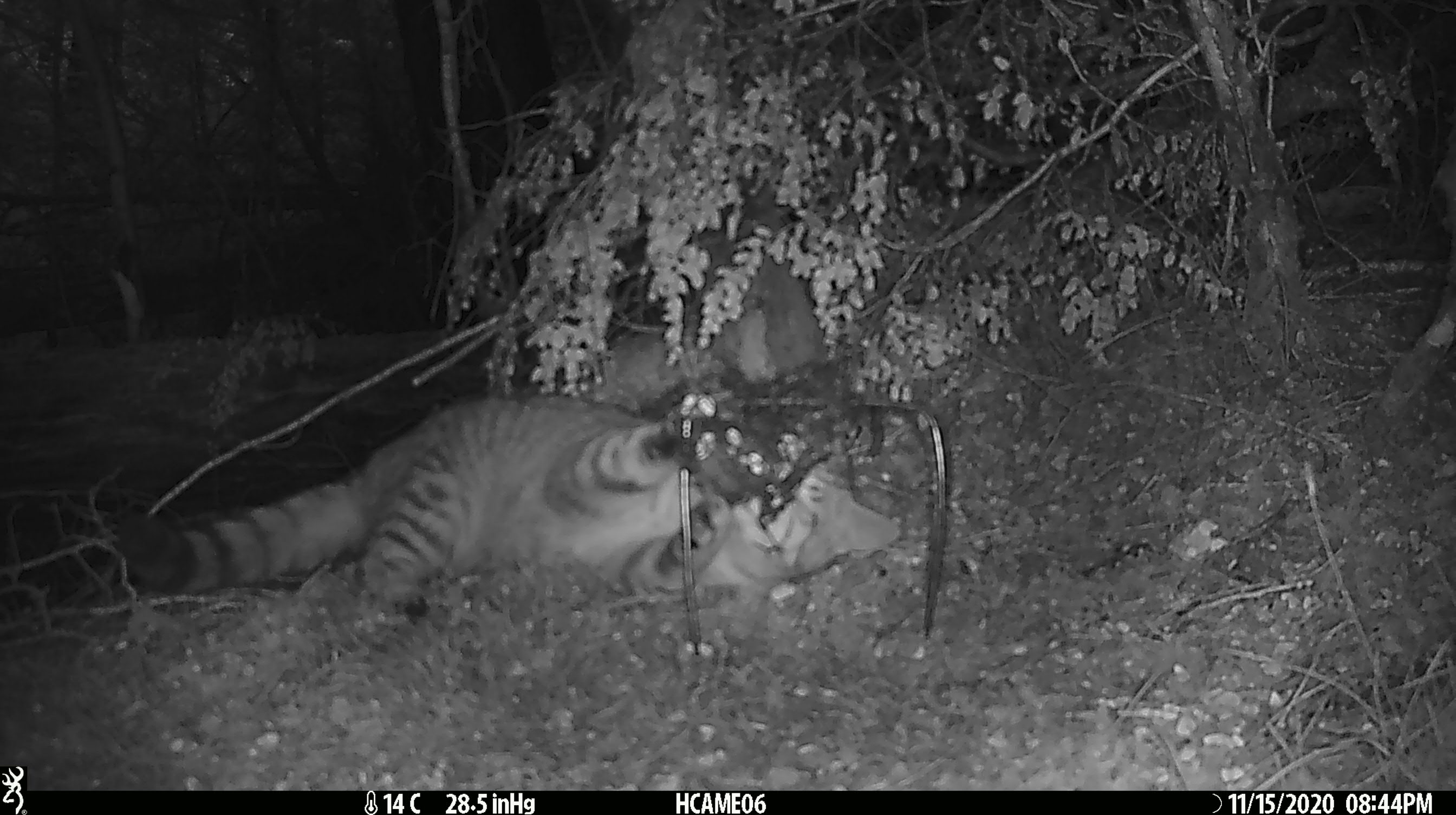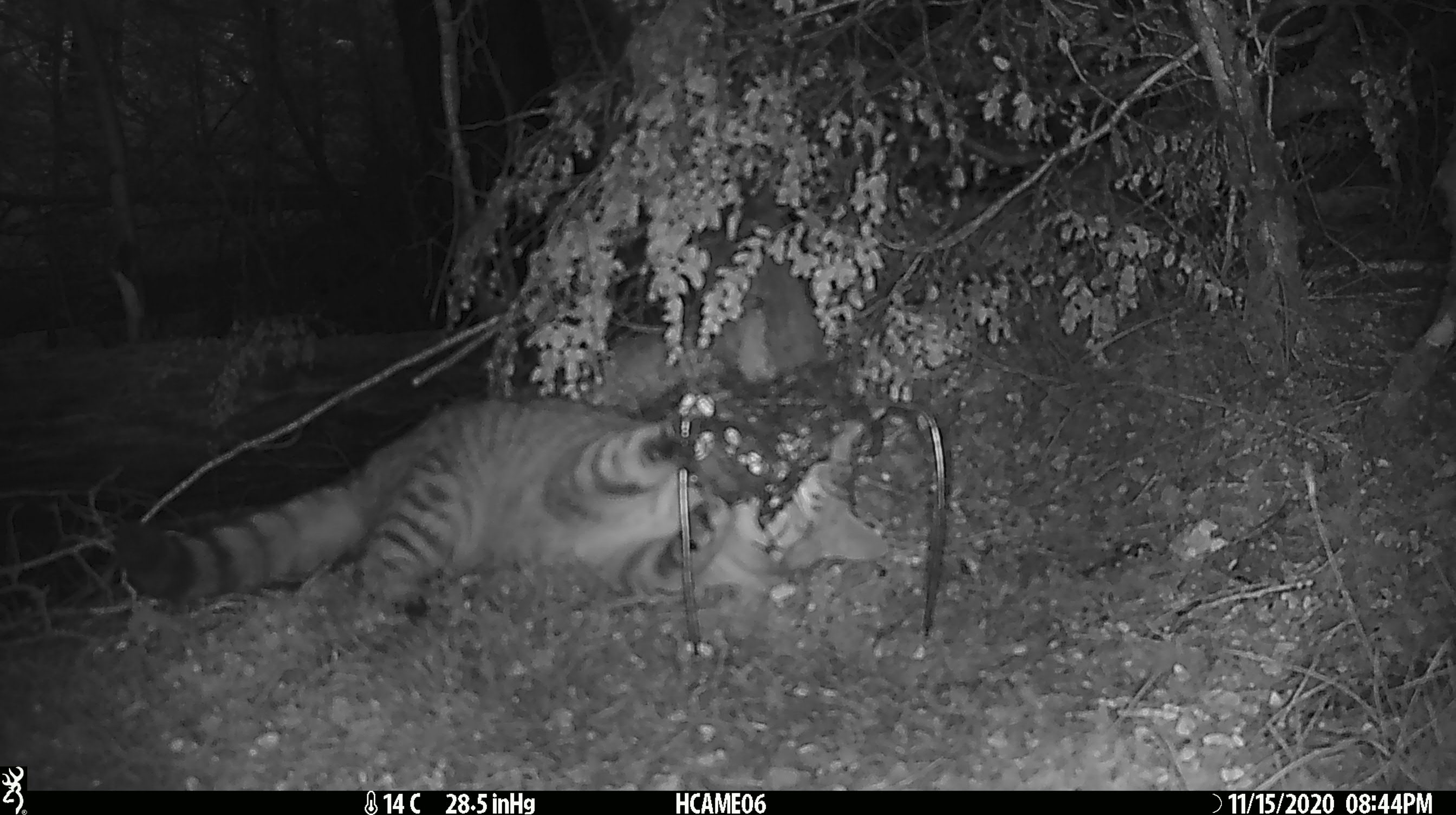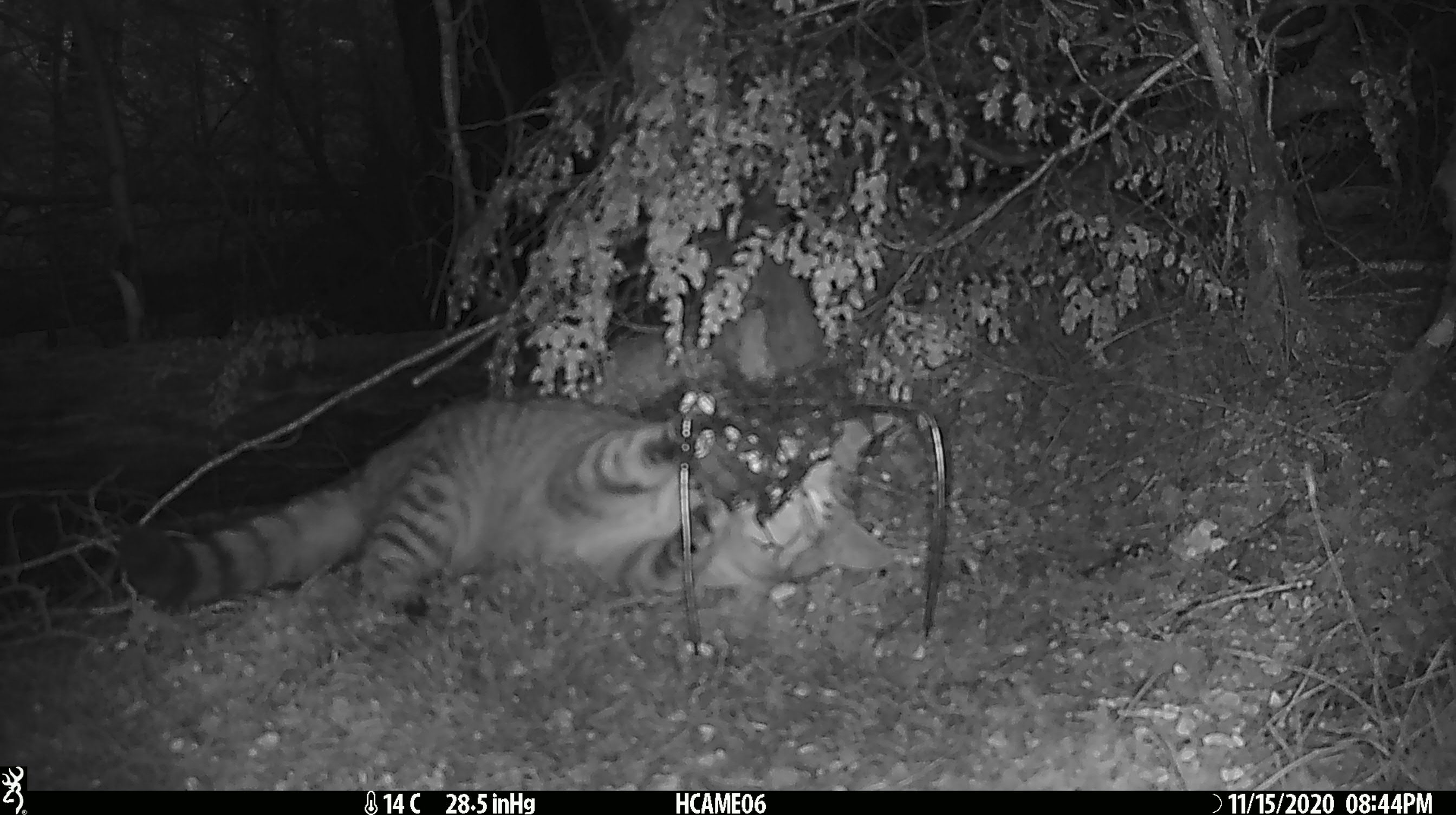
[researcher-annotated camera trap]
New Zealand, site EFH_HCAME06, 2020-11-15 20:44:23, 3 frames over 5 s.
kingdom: Animalia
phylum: Chordata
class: Mammalia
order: Carnivora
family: Felidae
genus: Felis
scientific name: Felis catus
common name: domestic cat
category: cat